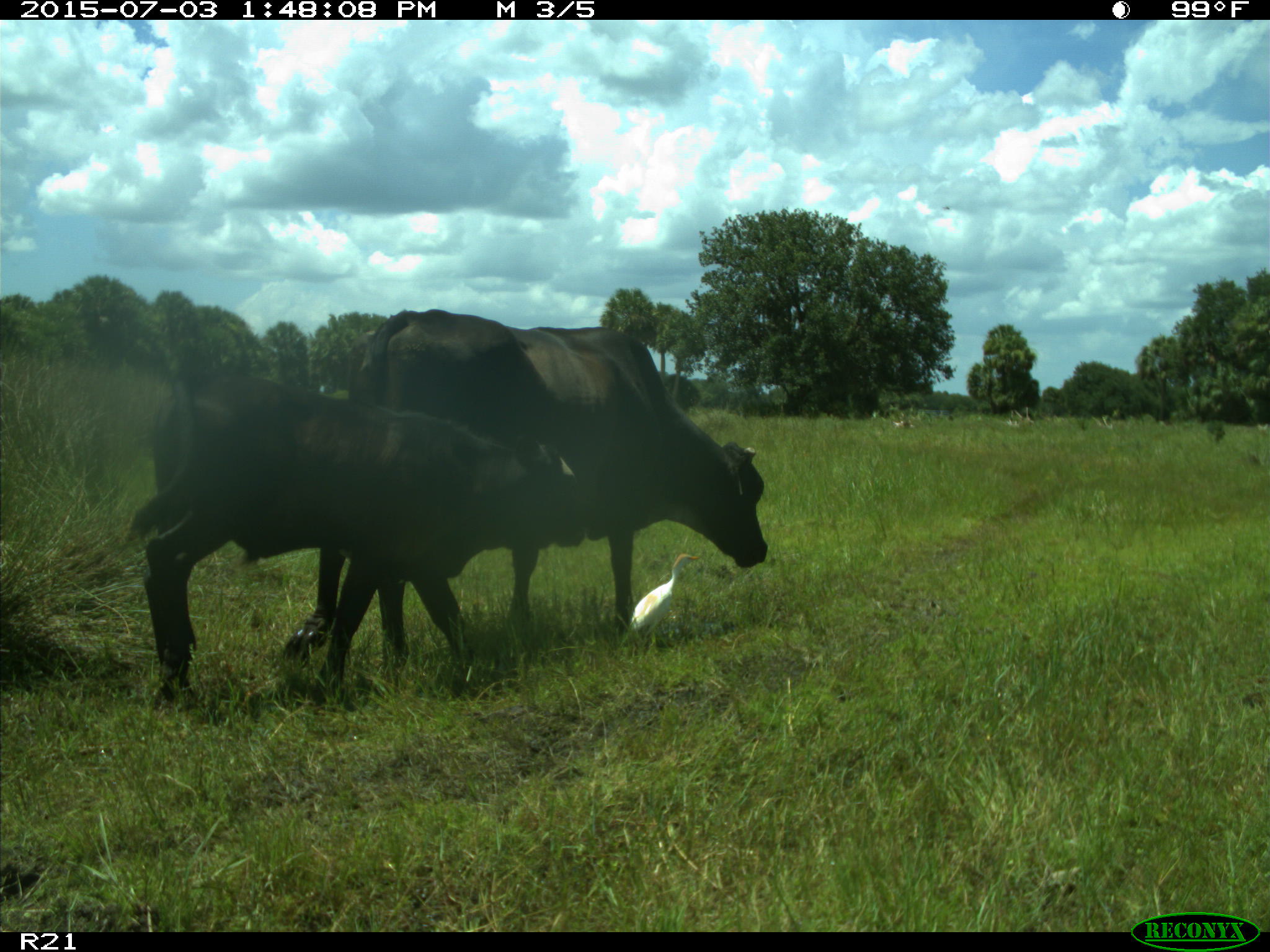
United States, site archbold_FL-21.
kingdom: Animalia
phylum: Chordata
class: Mammalia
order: Artiodactyla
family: Bovidae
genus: Bos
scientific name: Bos taurus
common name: domestic cow